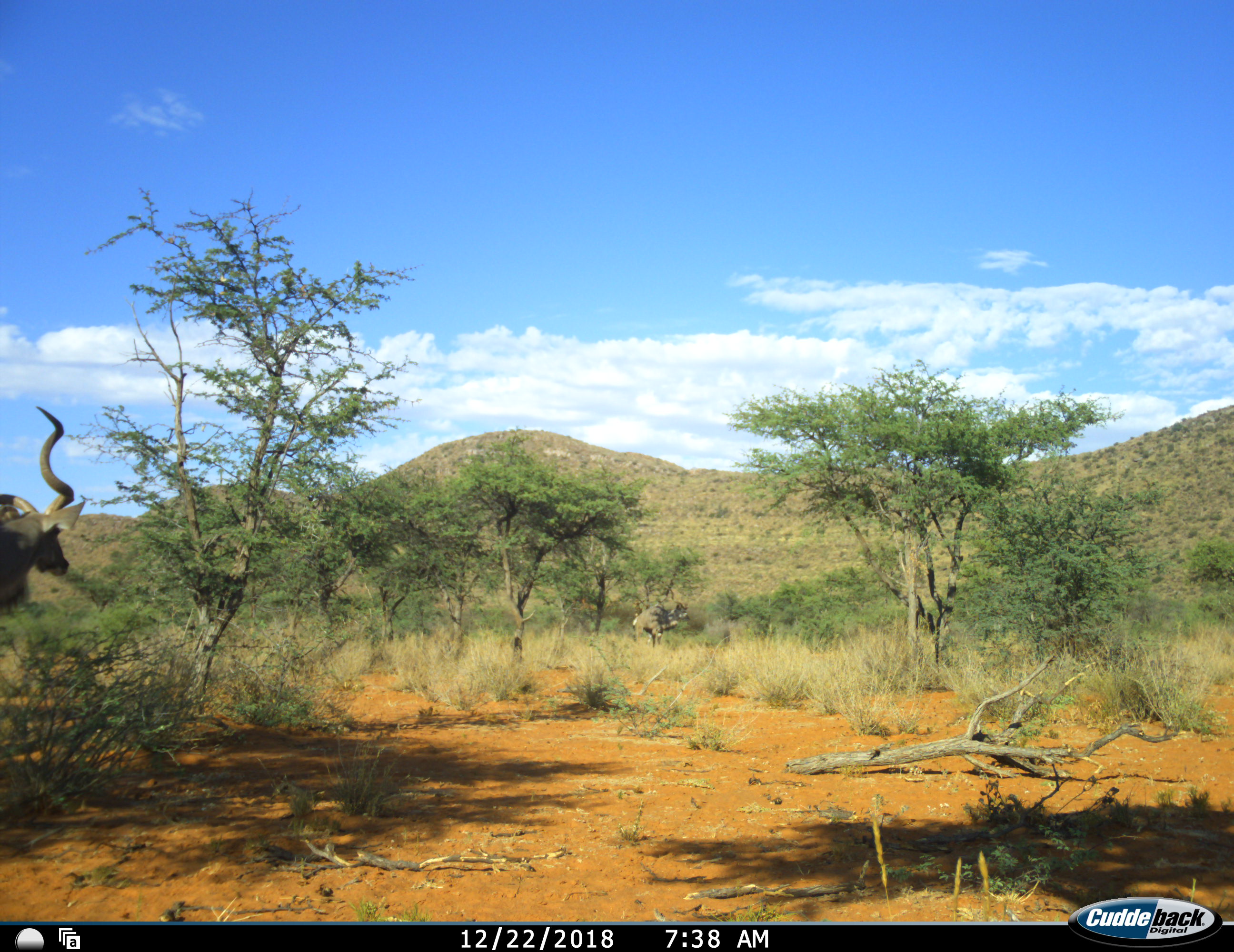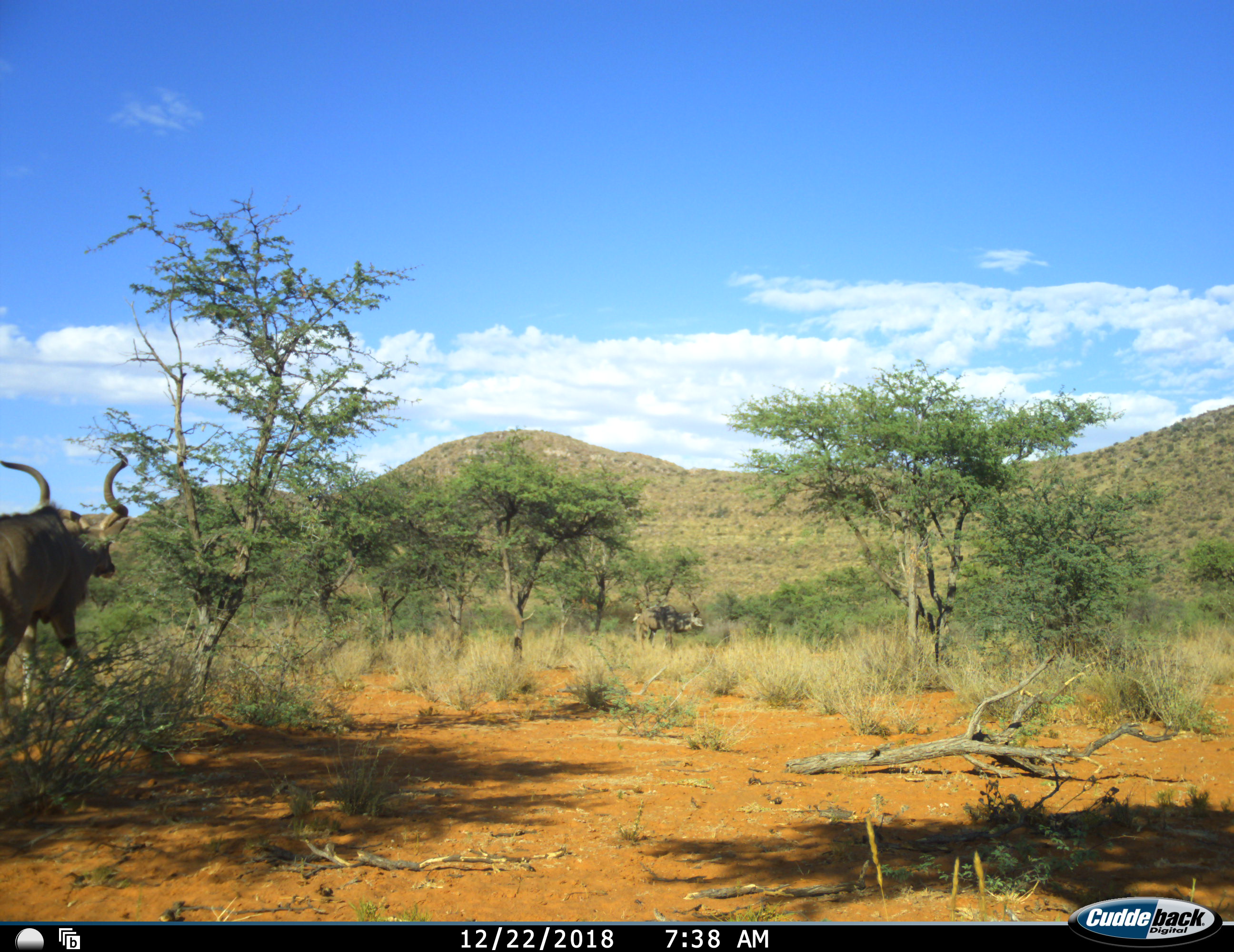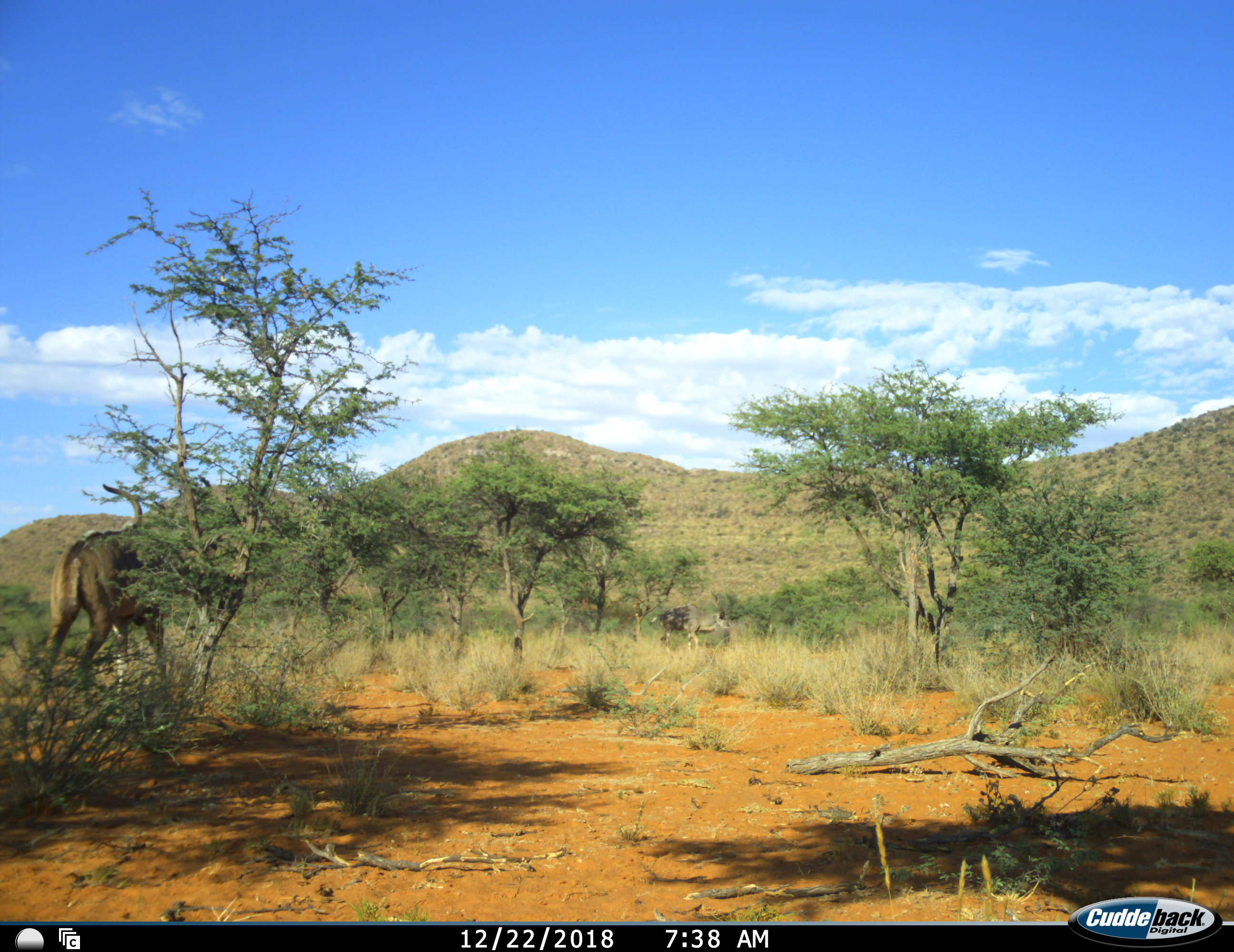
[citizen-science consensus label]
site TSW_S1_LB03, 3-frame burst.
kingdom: Animalia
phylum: Chordata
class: Mammalia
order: Artiodactyla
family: Bovidae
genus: Tragelaphus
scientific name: Tragelaphus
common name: kudu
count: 2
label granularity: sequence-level